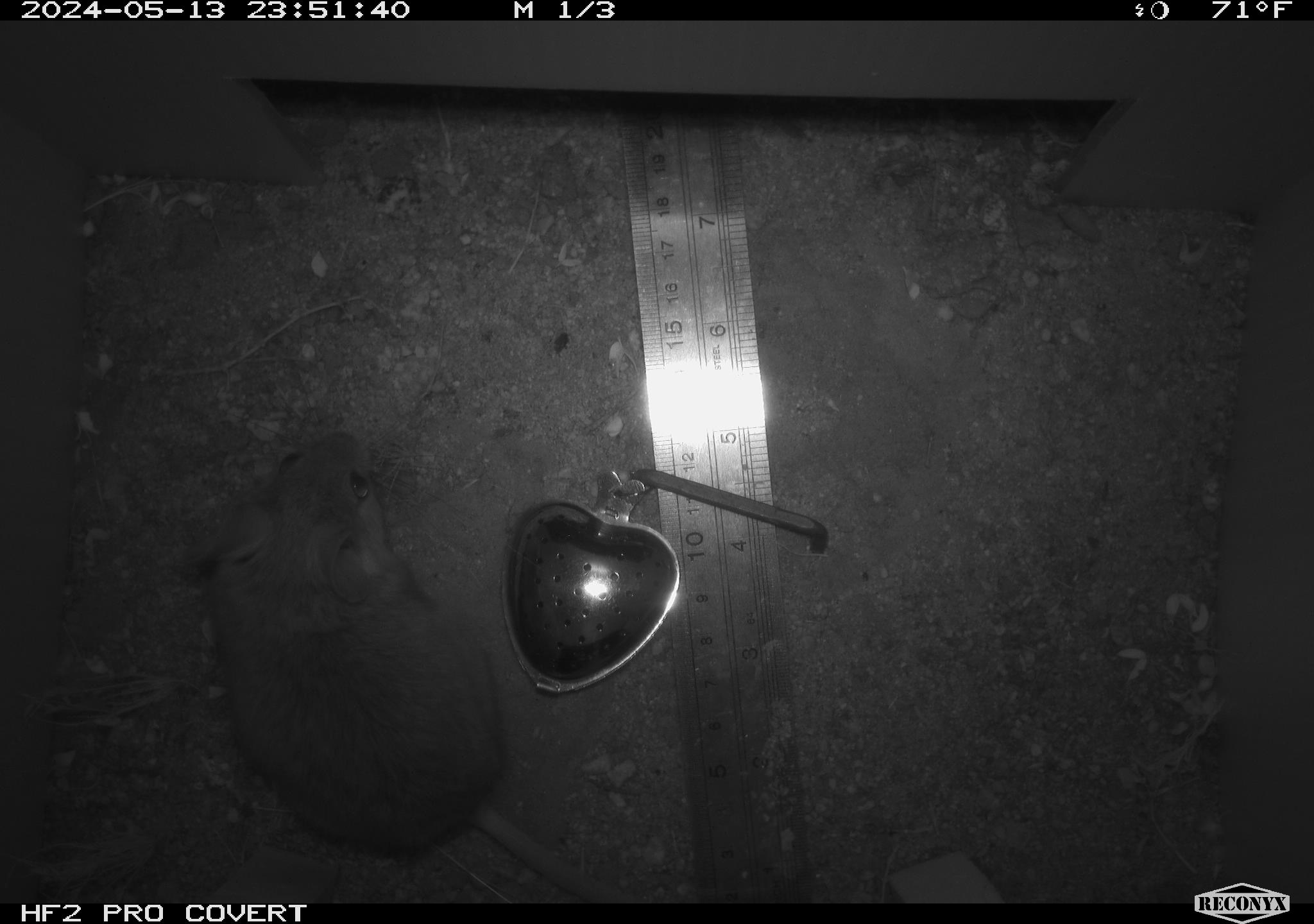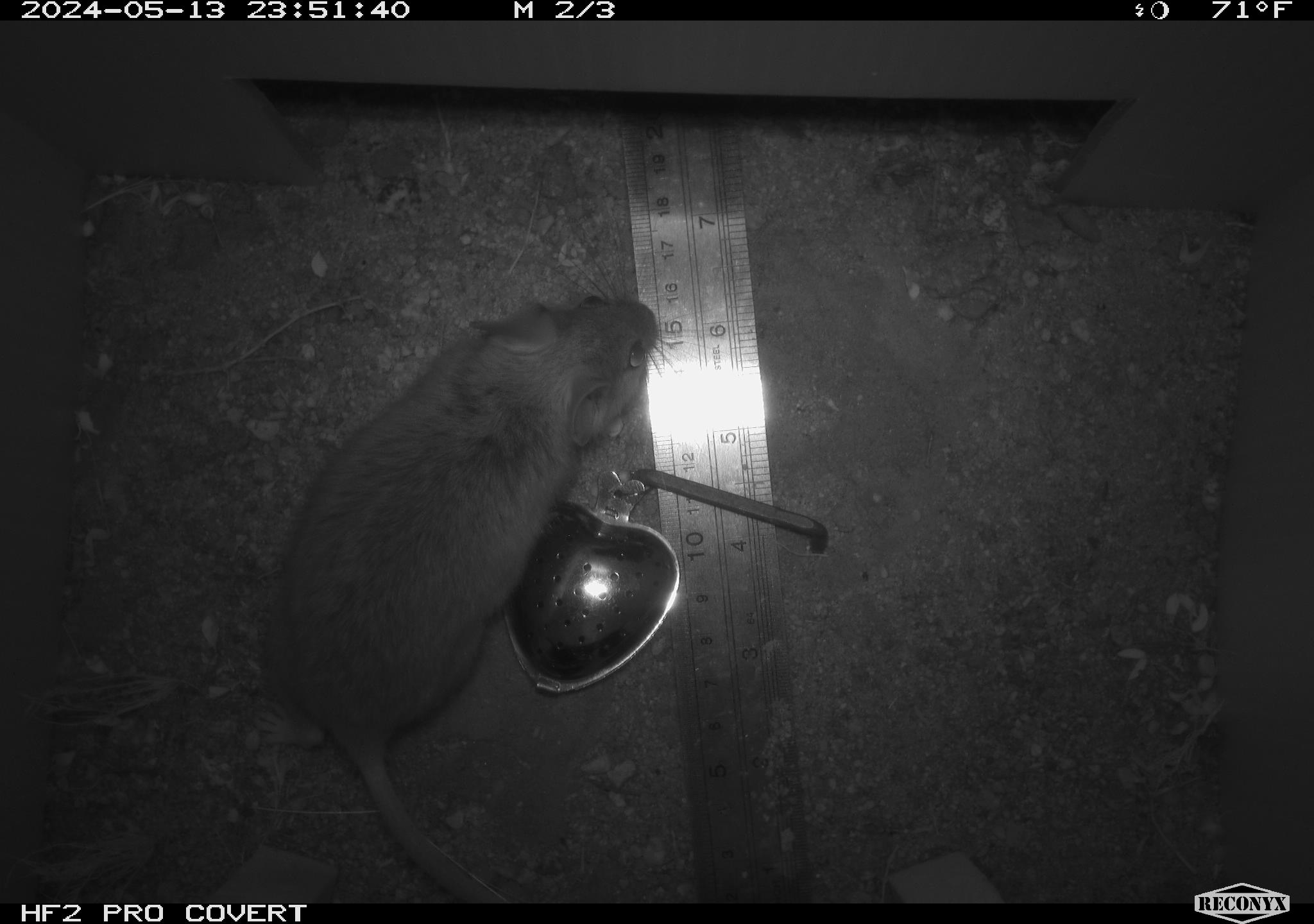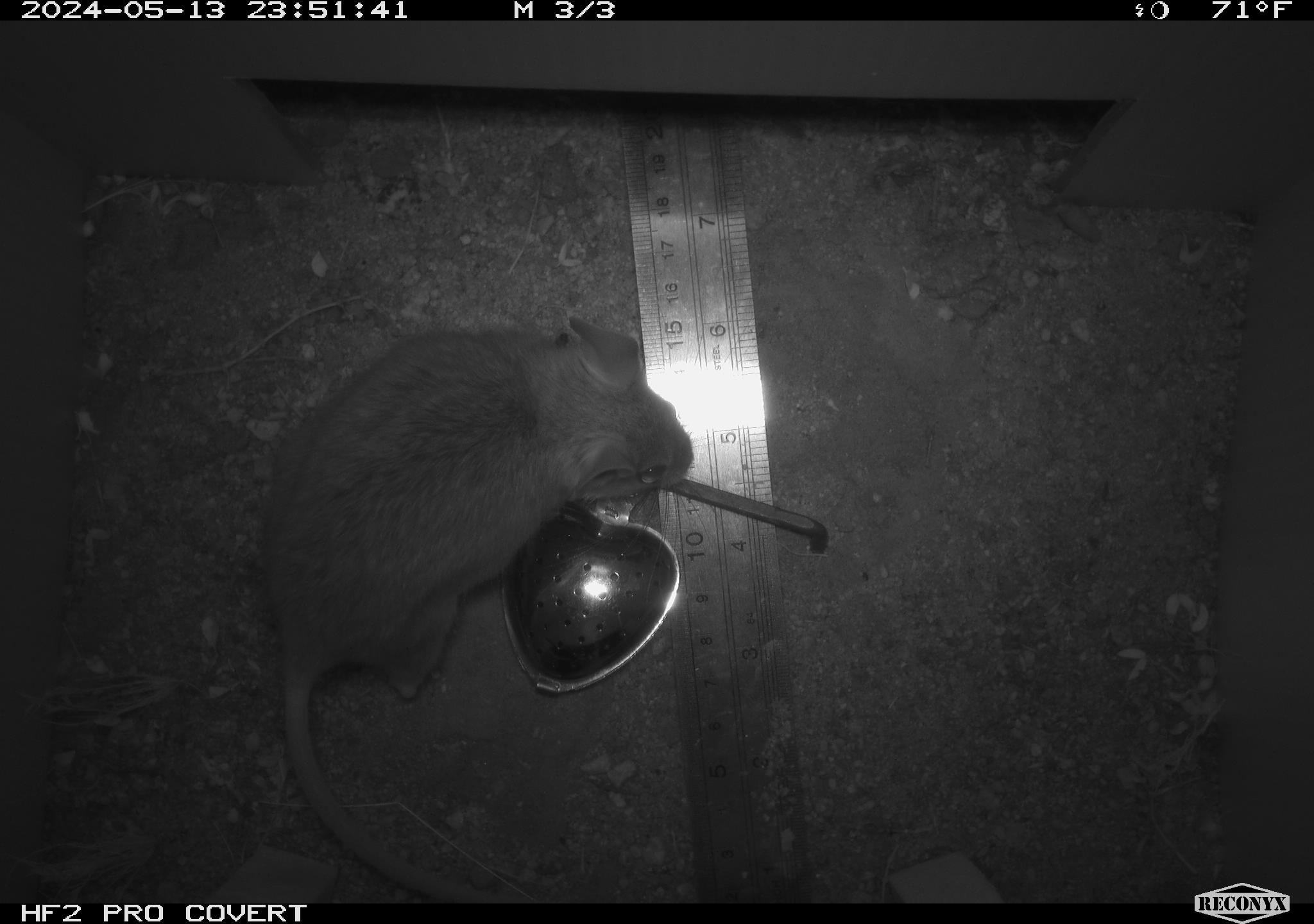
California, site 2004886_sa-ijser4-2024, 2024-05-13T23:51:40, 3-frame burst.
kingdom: Animalia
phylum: Chordata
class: Mammalia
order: Rodentia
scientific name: Rodentia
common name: woodrat or rat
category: woodrat or rat species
Woodrat or rat species (woodrat or rat) (Rodentia).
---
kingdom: Animalia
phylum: Chordata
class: Mammalia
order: Rodentia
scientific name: Rodentia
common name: woodrat or rat or mouse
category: woodrat or rat or mouse species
Woodrat or rat or mouse species (woodrat or rat or mouse) (Rodentia).